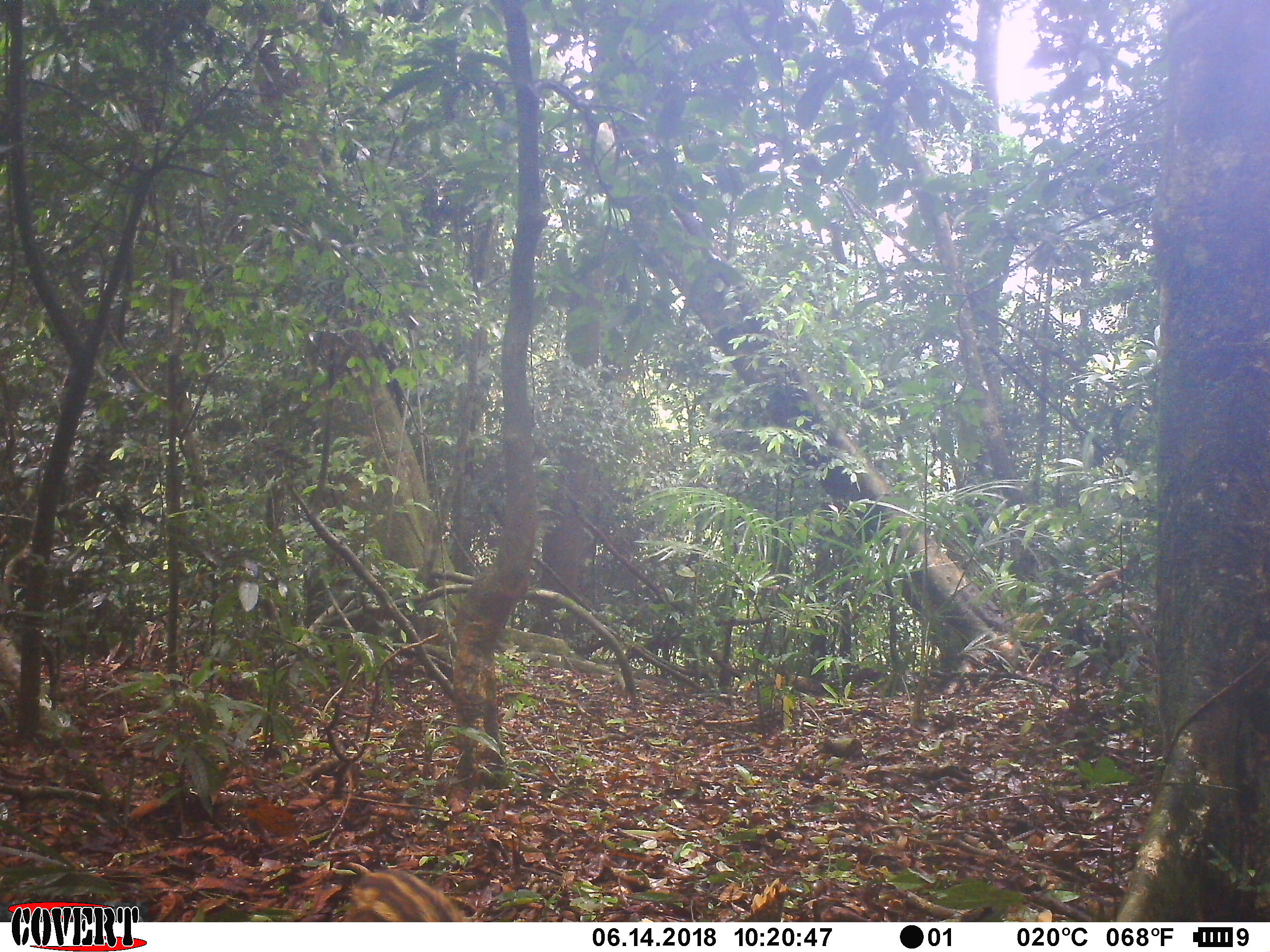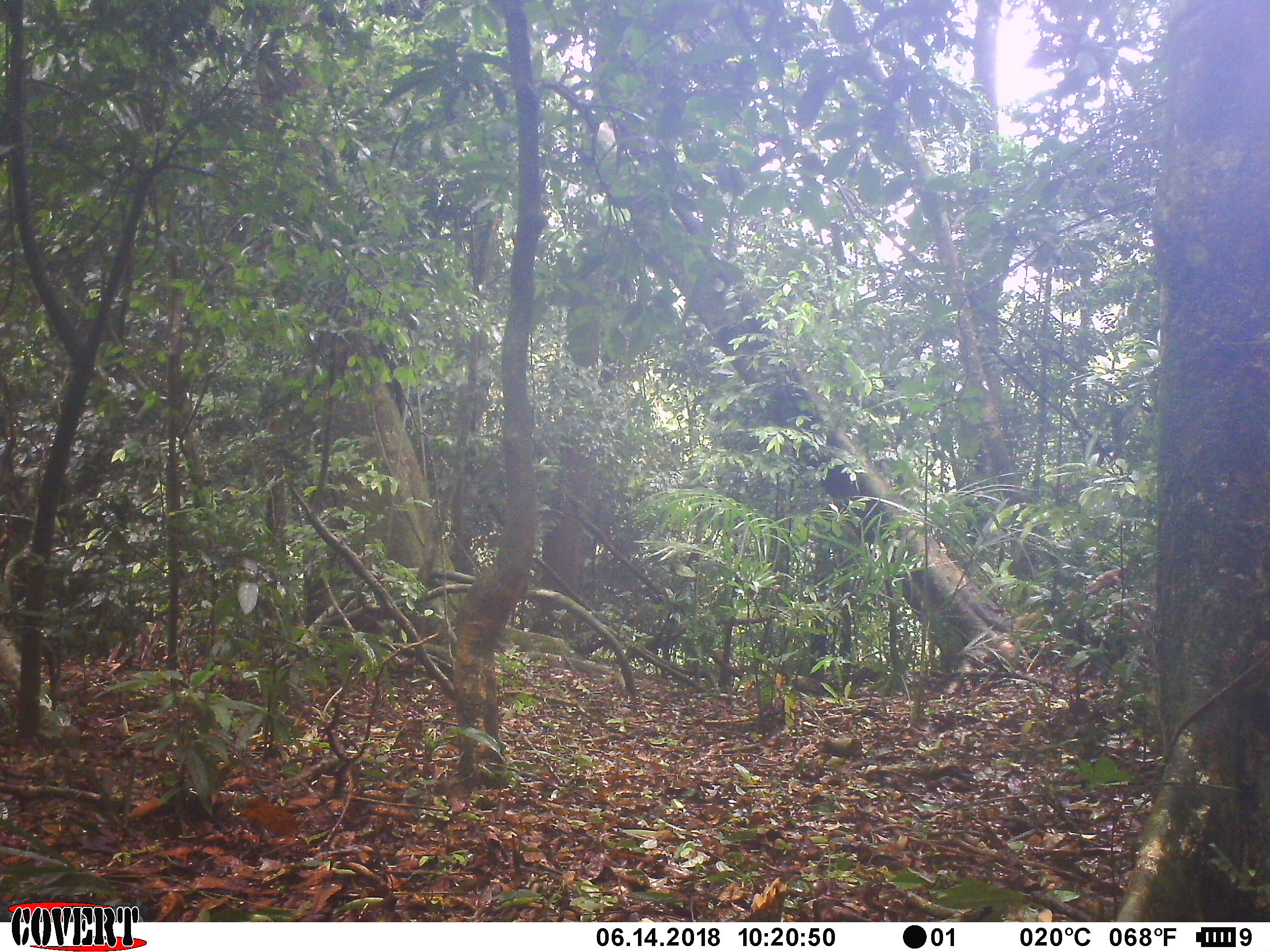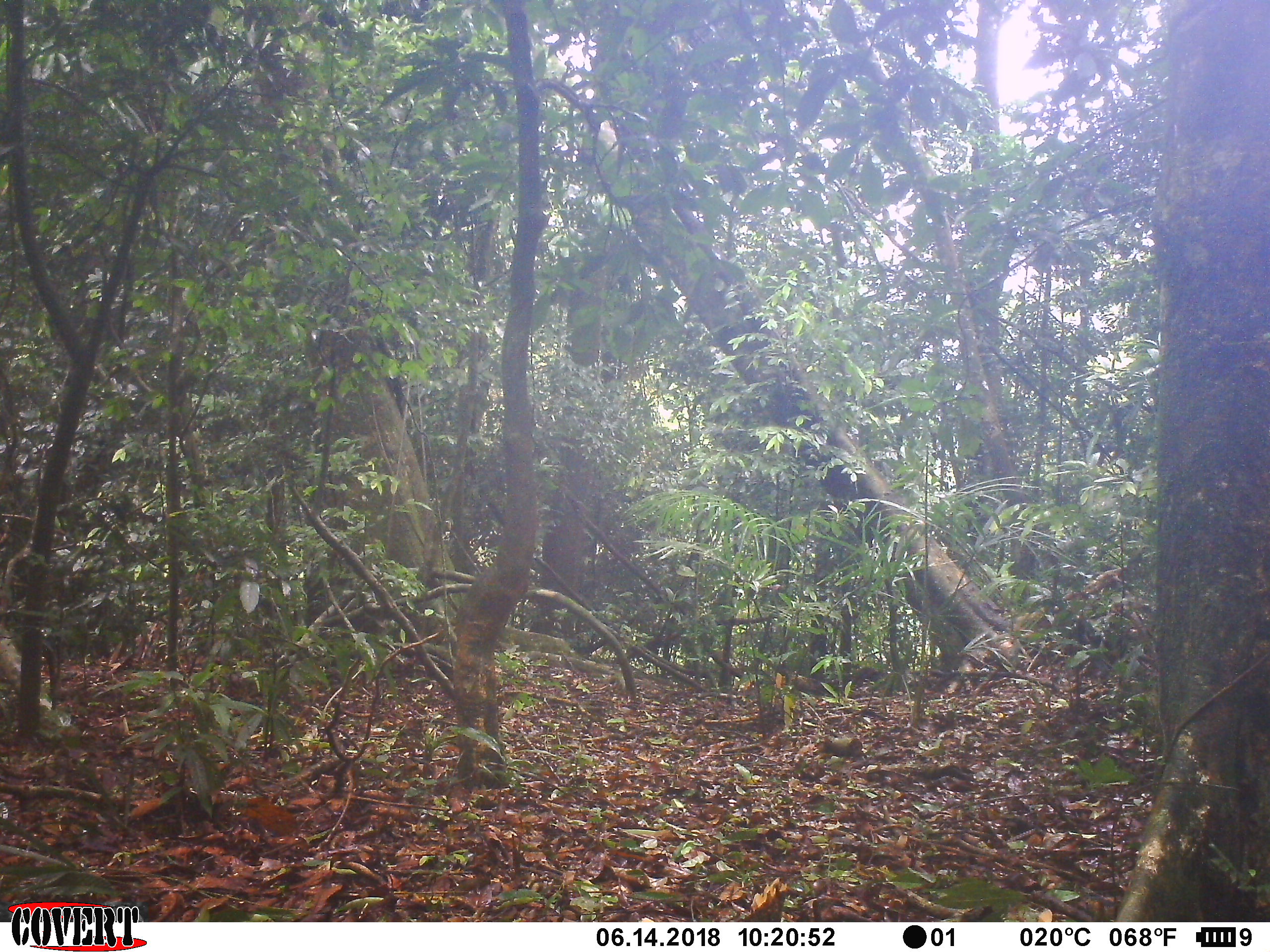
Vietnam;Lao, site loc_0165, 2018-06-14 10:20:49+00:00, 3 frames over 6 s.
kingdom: Animalia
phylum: Chordata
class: Mammalia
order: Artiodactyla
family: Suidae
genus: Sus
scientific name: Sus scrofa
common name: eurasian wild pig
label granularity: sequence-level